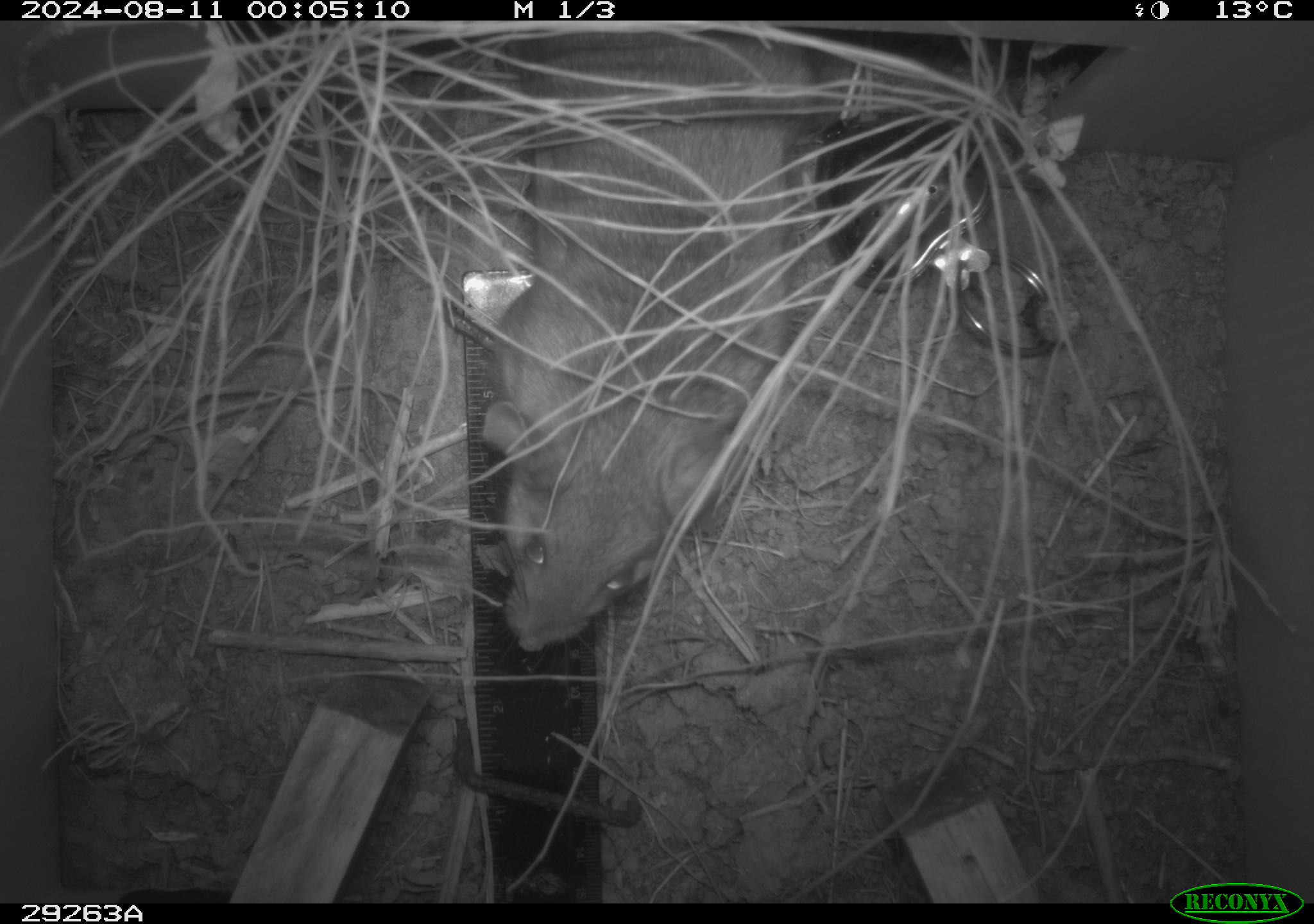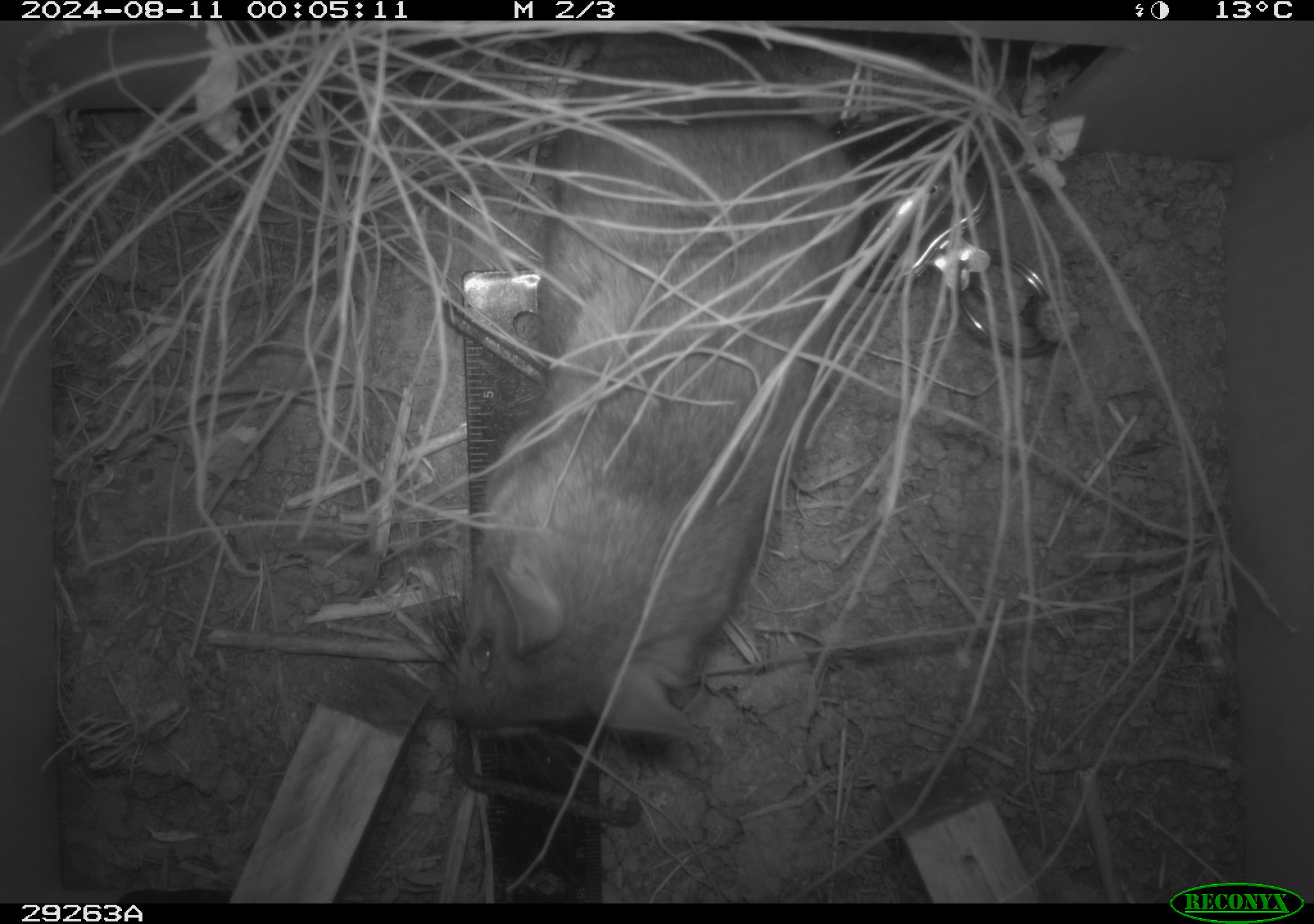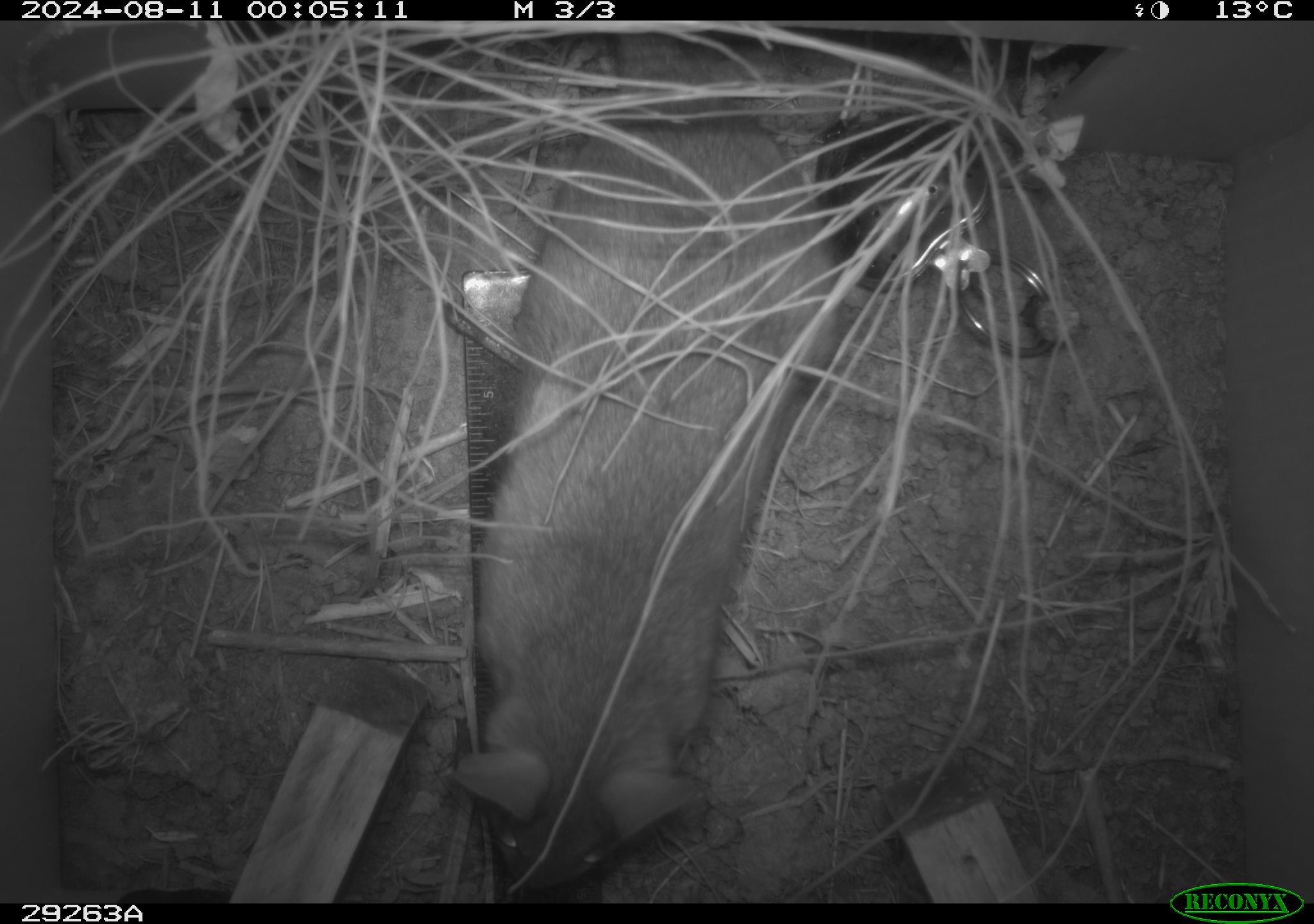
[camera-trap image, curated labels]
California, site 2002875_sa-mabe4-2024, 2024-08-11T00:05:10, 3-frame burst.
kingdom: Animalia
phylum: Chordata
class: Mammalia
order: Rodentia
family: Cricetidae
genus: Neotoma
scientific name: Neotoma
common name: pack rat or woodrat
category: neotoma species